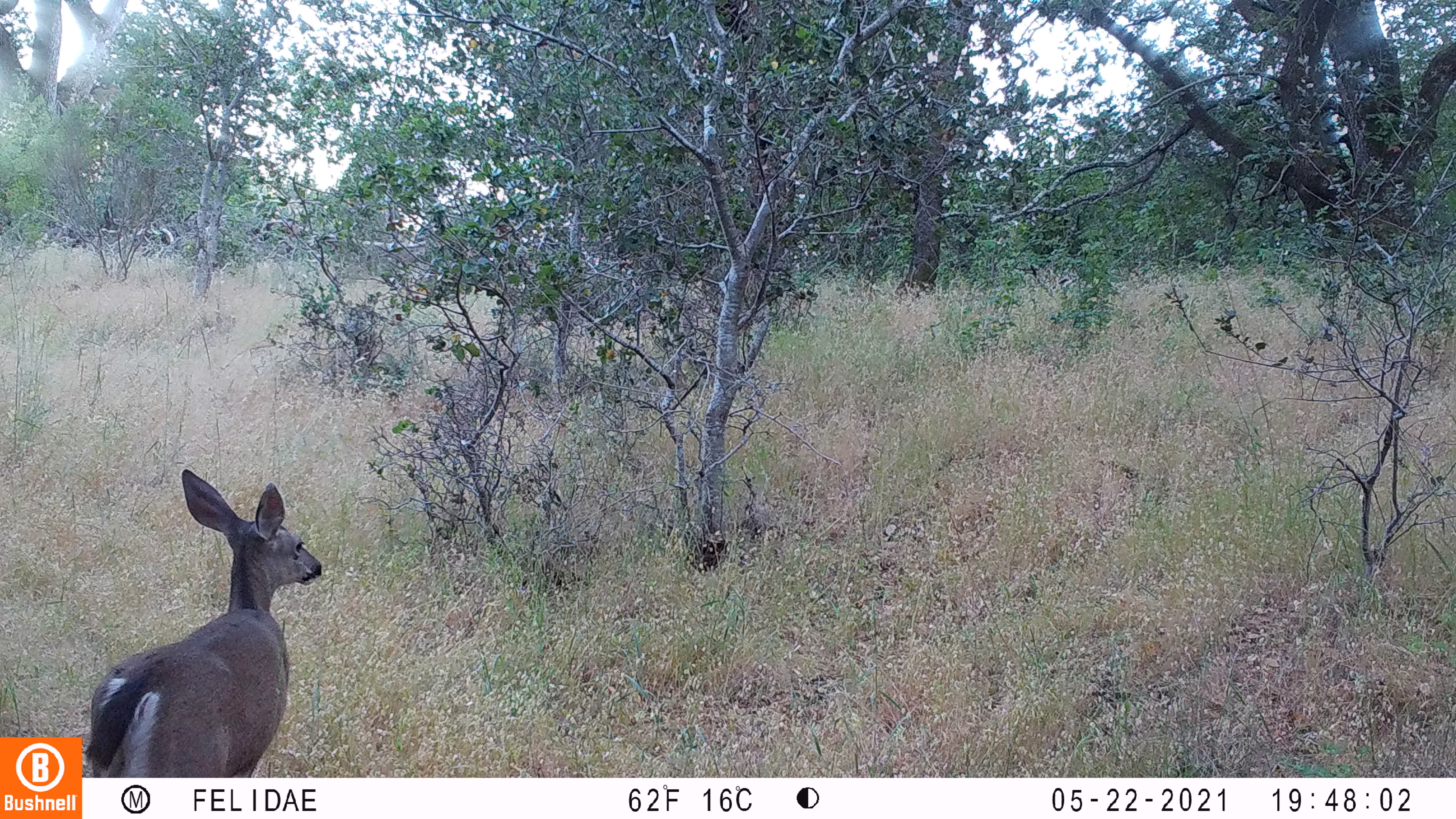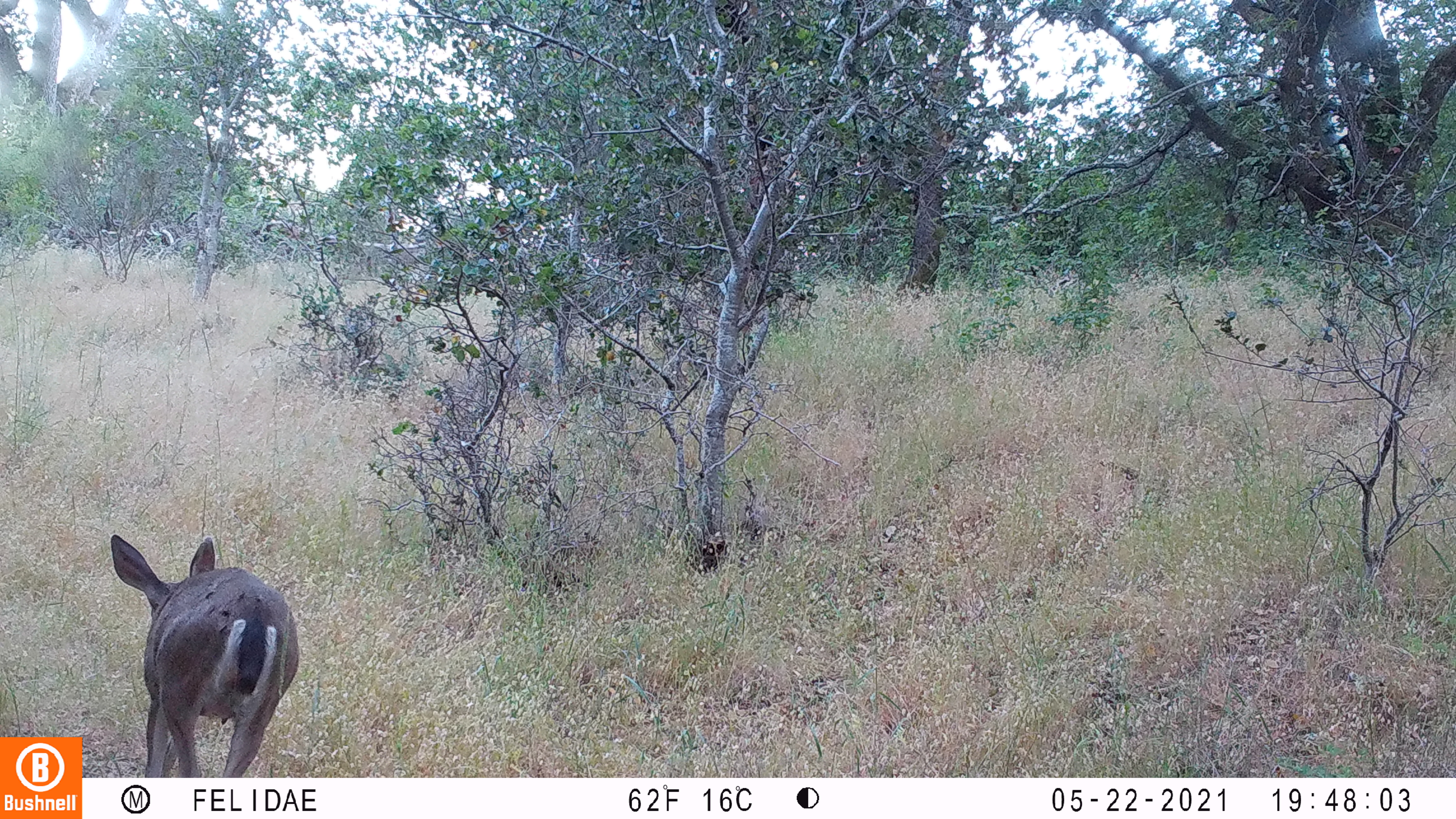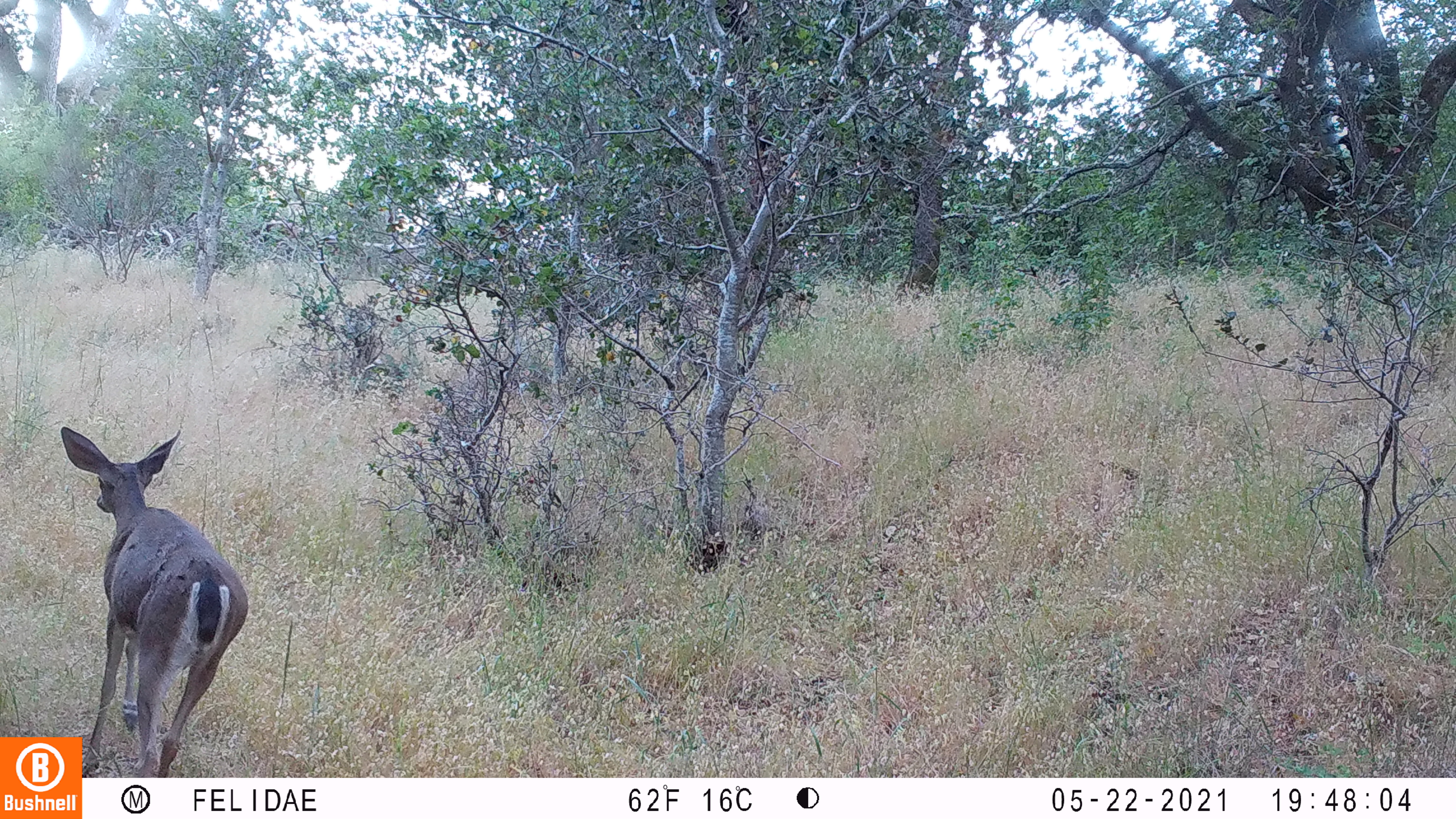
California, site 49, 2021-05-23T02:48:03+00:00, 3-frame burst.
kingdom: Animalia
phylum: Chordata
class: Mammalia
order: Artiodactyla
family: Cervidae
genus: Odocoileus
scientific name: Odocoileus hemionus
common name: mule deer